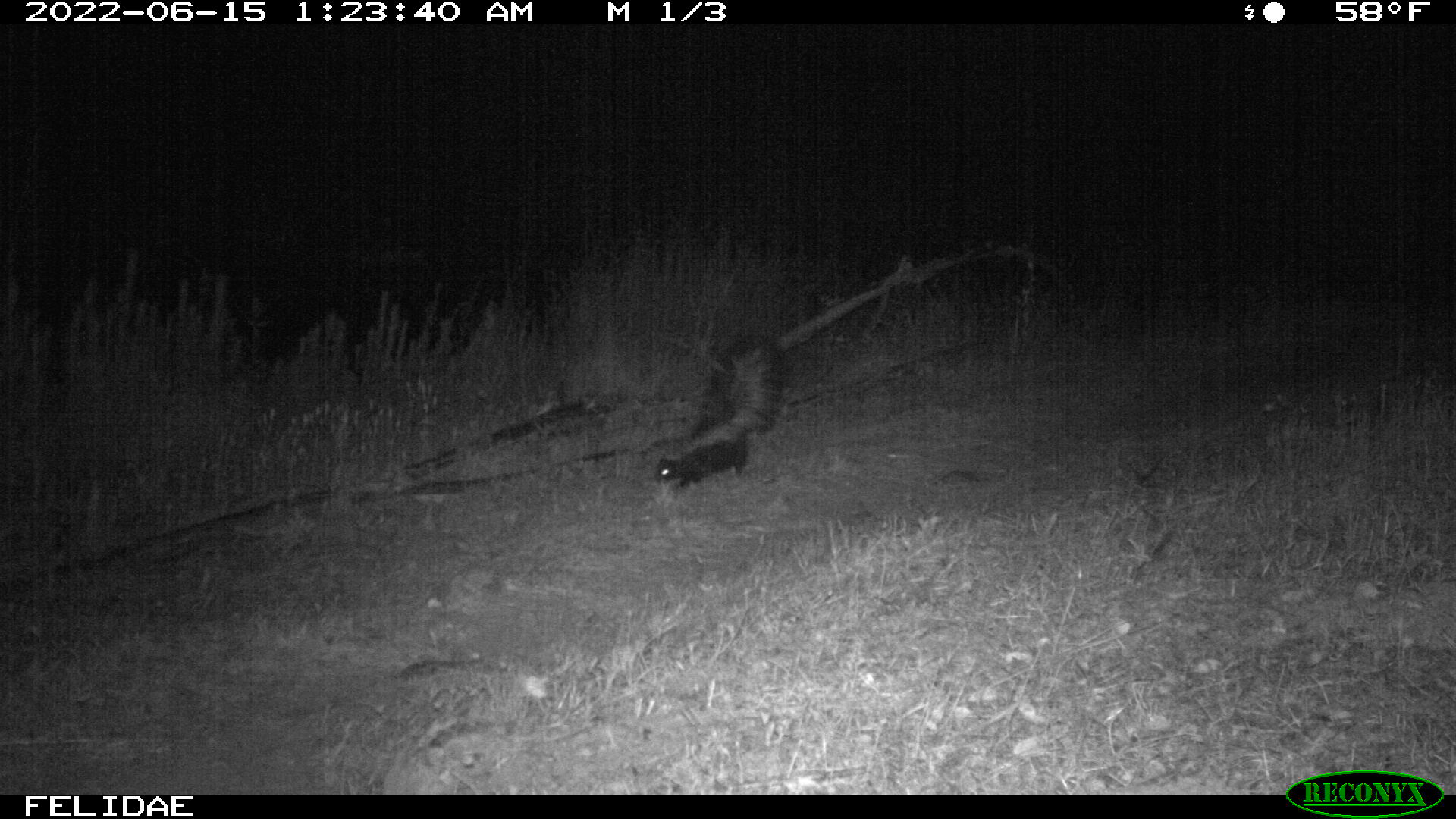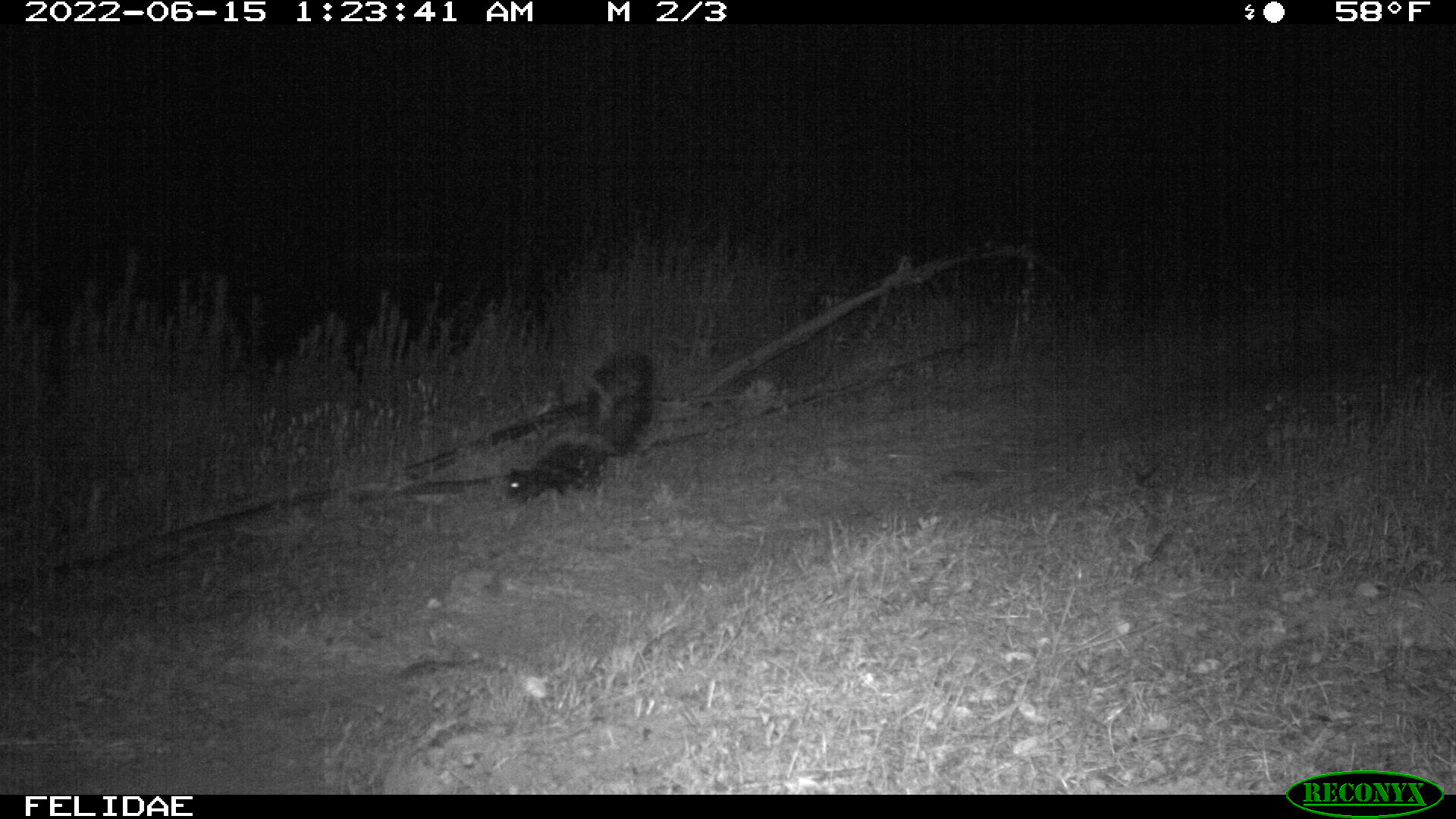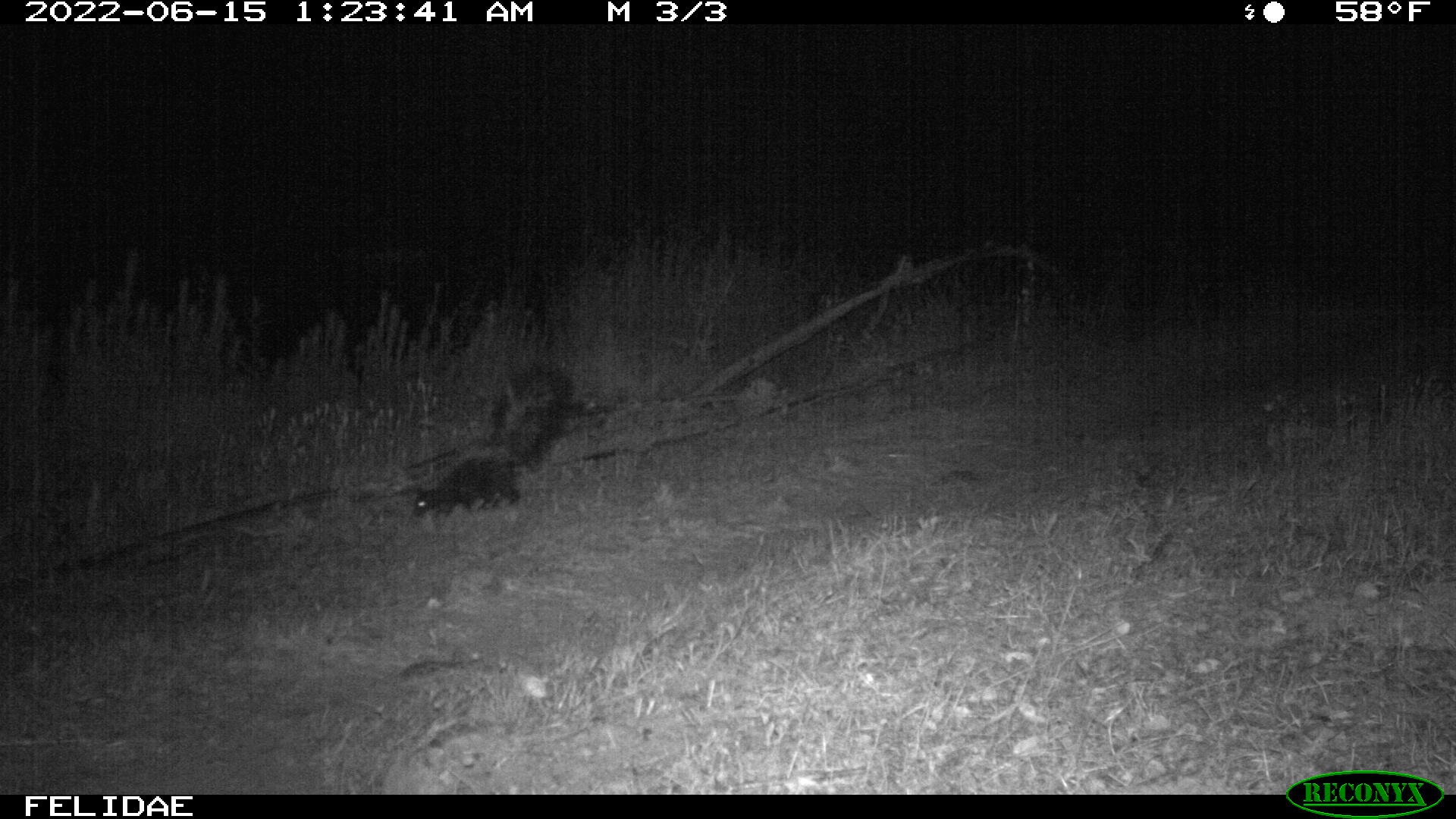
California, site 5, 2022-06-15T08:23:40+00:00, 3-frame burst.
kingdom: Animalia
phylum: Chordata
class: Mammalia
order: Carnivora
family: Mephitidae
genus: Mephitis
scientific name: Mephitis mephitis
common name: striped skunk